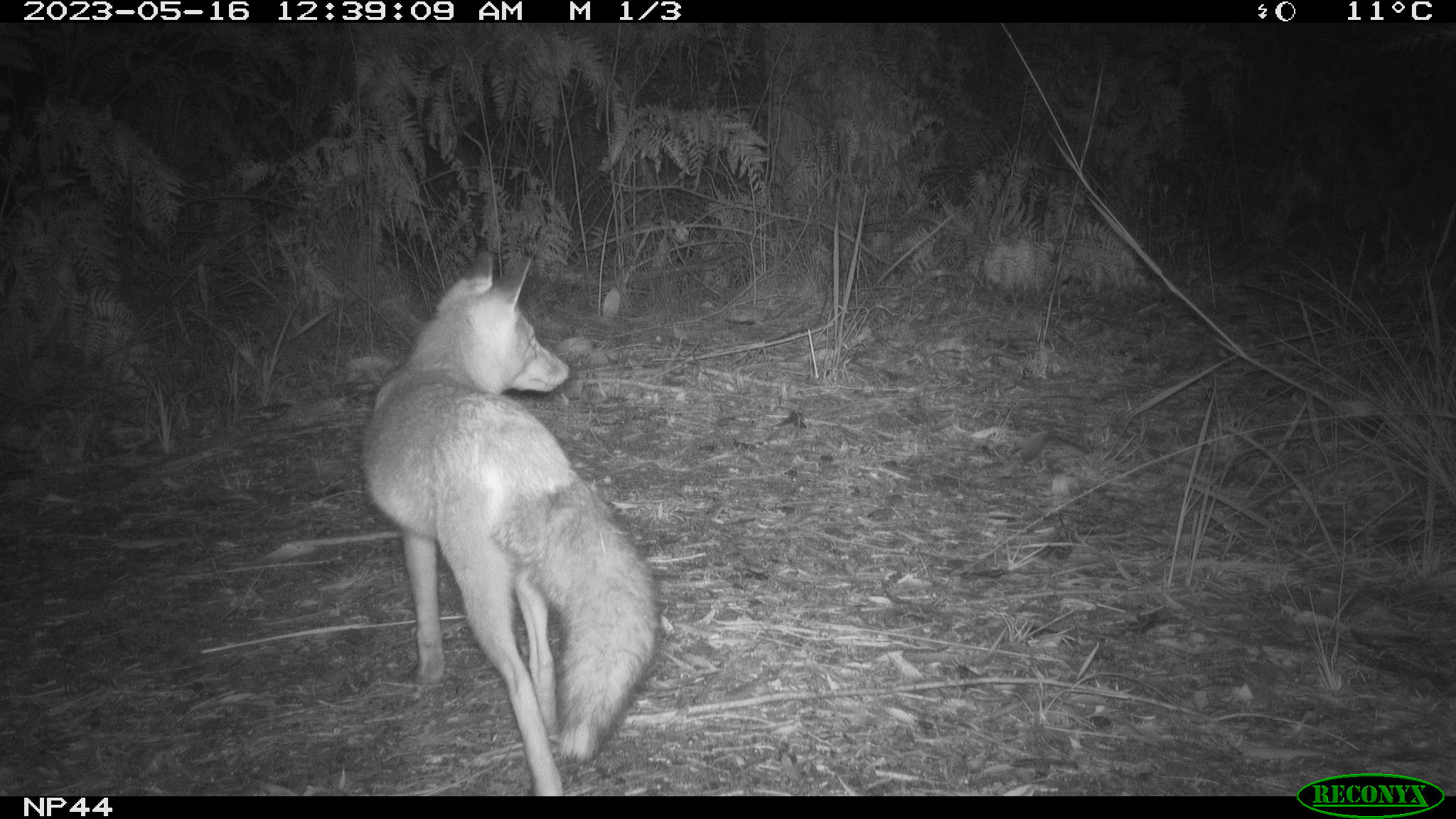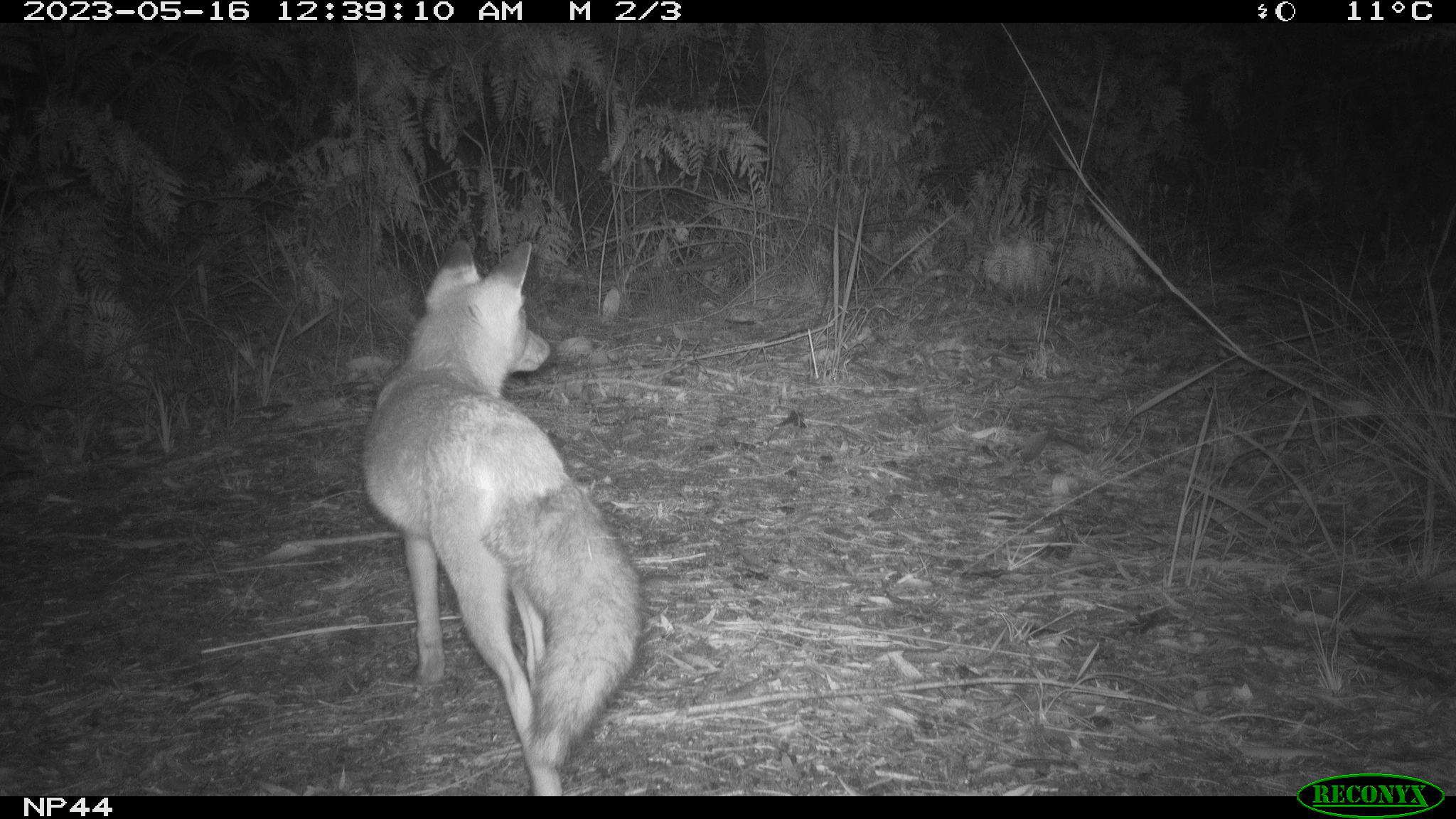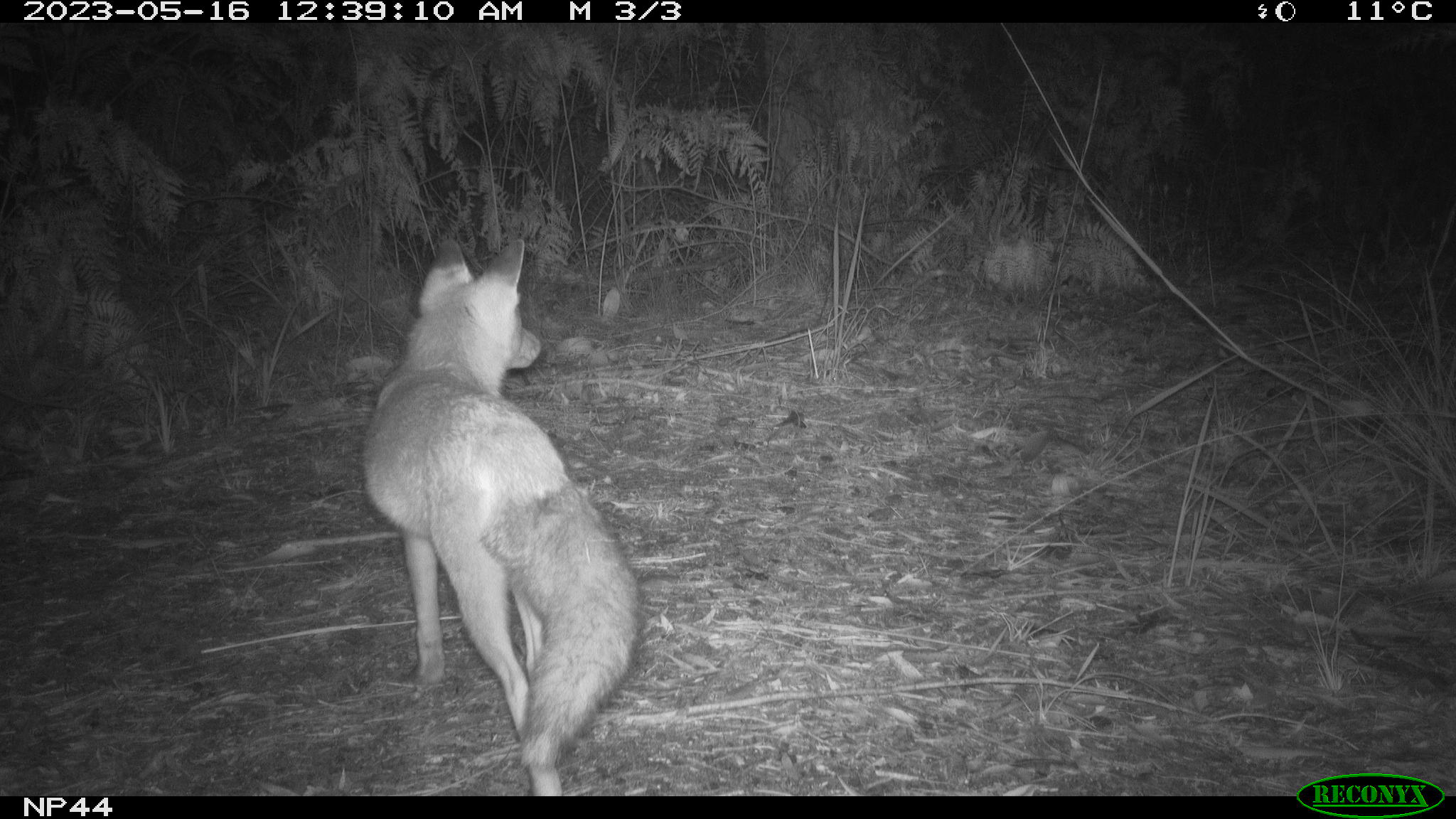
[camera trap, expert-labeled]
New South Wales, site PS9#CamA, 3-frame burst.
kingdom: Animalia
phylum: Chordata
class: Mammalia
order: Carnivora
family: Canidae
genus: Vulpes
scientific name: Vulpes vulpes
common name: red fox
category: fox